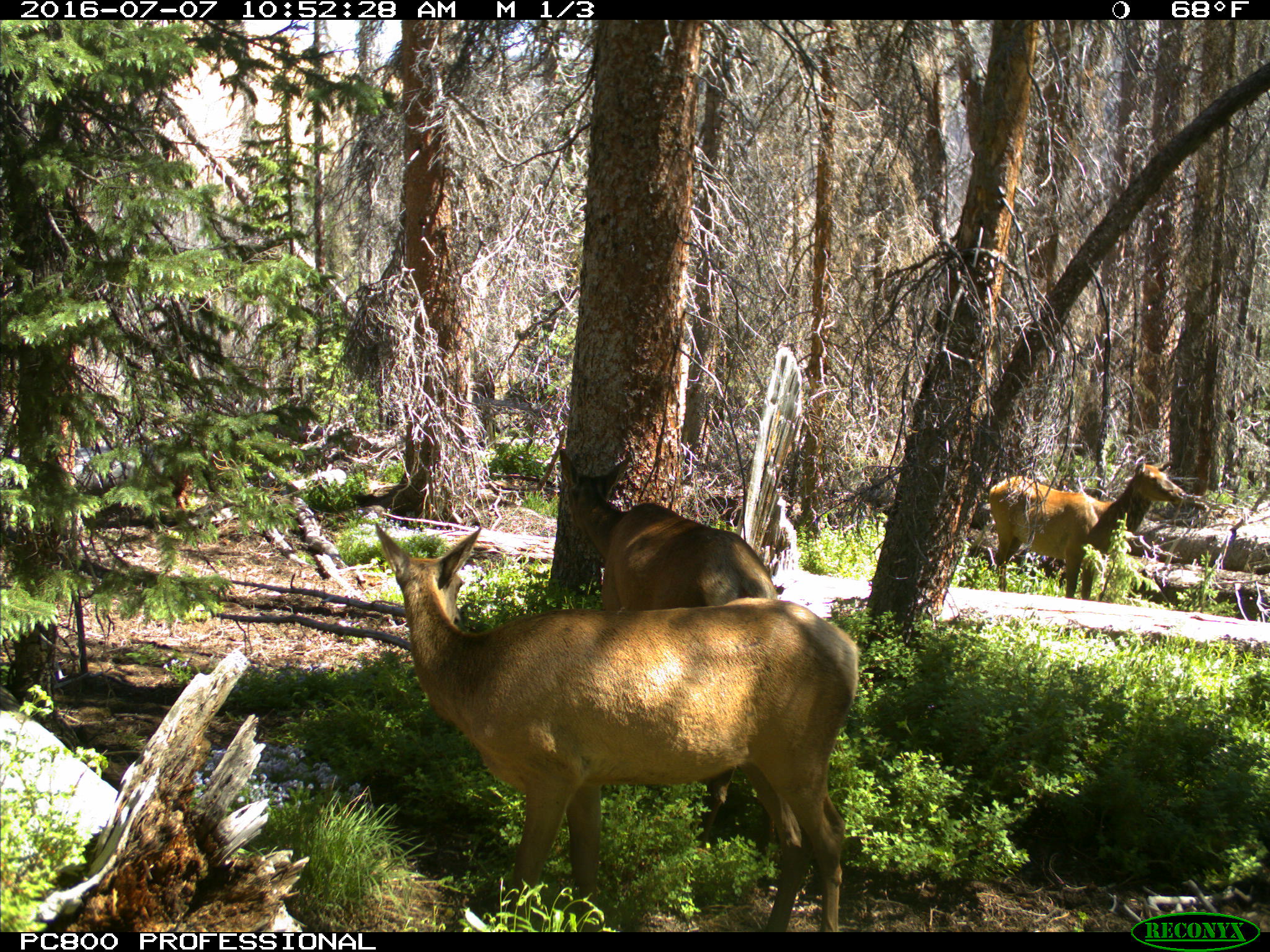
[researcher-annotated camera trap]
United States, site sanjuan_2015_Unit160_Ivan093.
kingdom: Animalia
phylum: Chordata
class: Mammalia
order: Artiodactyla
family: Cervidae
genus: Cervus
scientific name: Cervus elaphus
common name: red deer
Cervus elaphus (red deer).